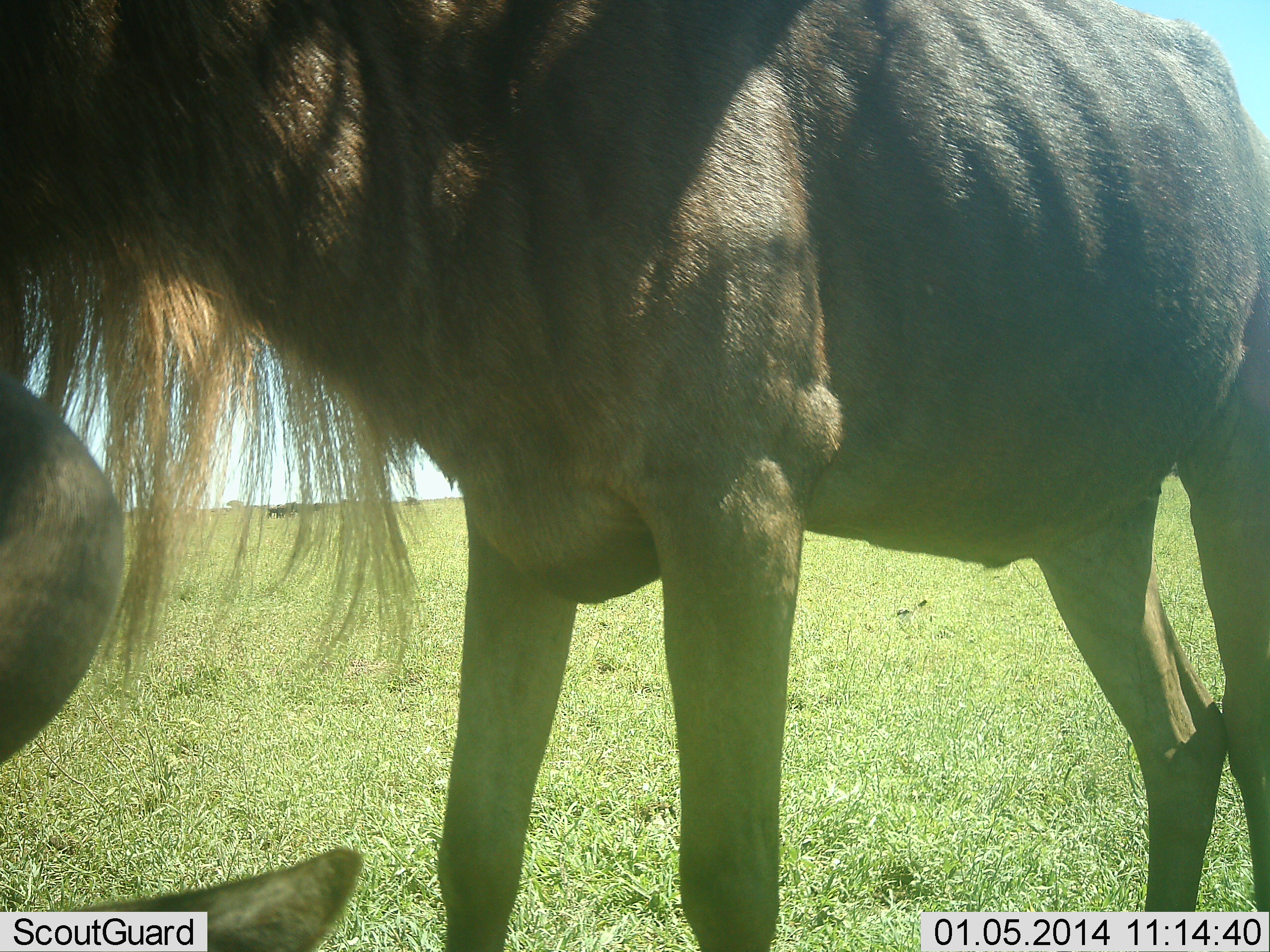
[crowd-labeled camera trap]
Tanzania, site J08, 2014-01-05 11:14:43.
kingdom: Animalia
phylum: Chordata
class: Mammalia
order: Artiodactyla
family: Bovidae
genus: Connochaetes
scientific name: Connochaetes taurinus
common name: blue wildebeest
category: wildebeest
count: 2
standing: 100%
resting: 50%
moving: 0%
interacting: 0%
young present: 0%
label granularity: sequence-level